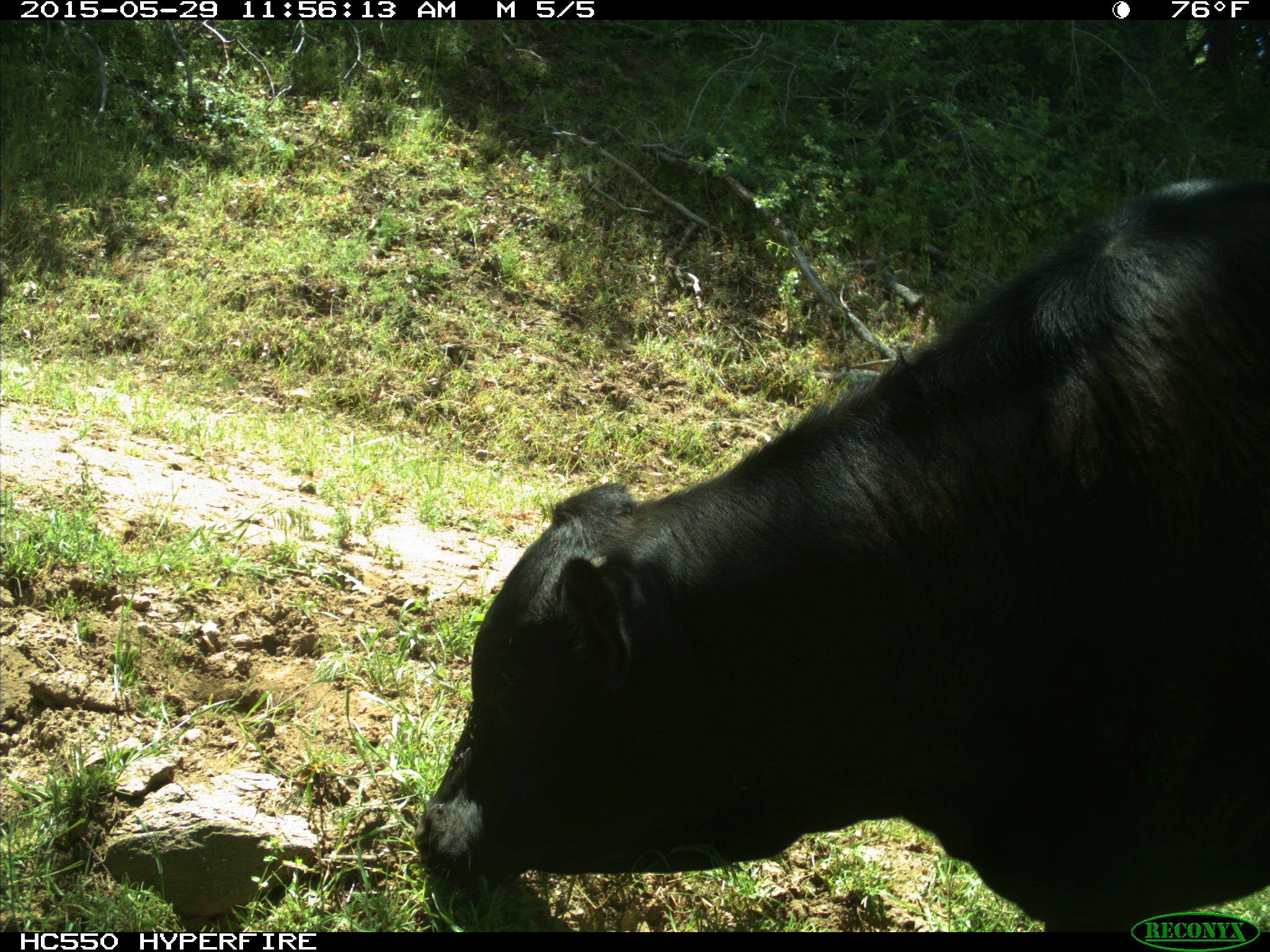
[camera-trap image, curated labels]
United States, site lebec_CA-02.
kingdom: Animalia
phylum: Chordata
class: Mammalia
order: Artiodactyla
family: Bovidae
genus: Bos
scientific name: Bos taurus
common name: domestic cow